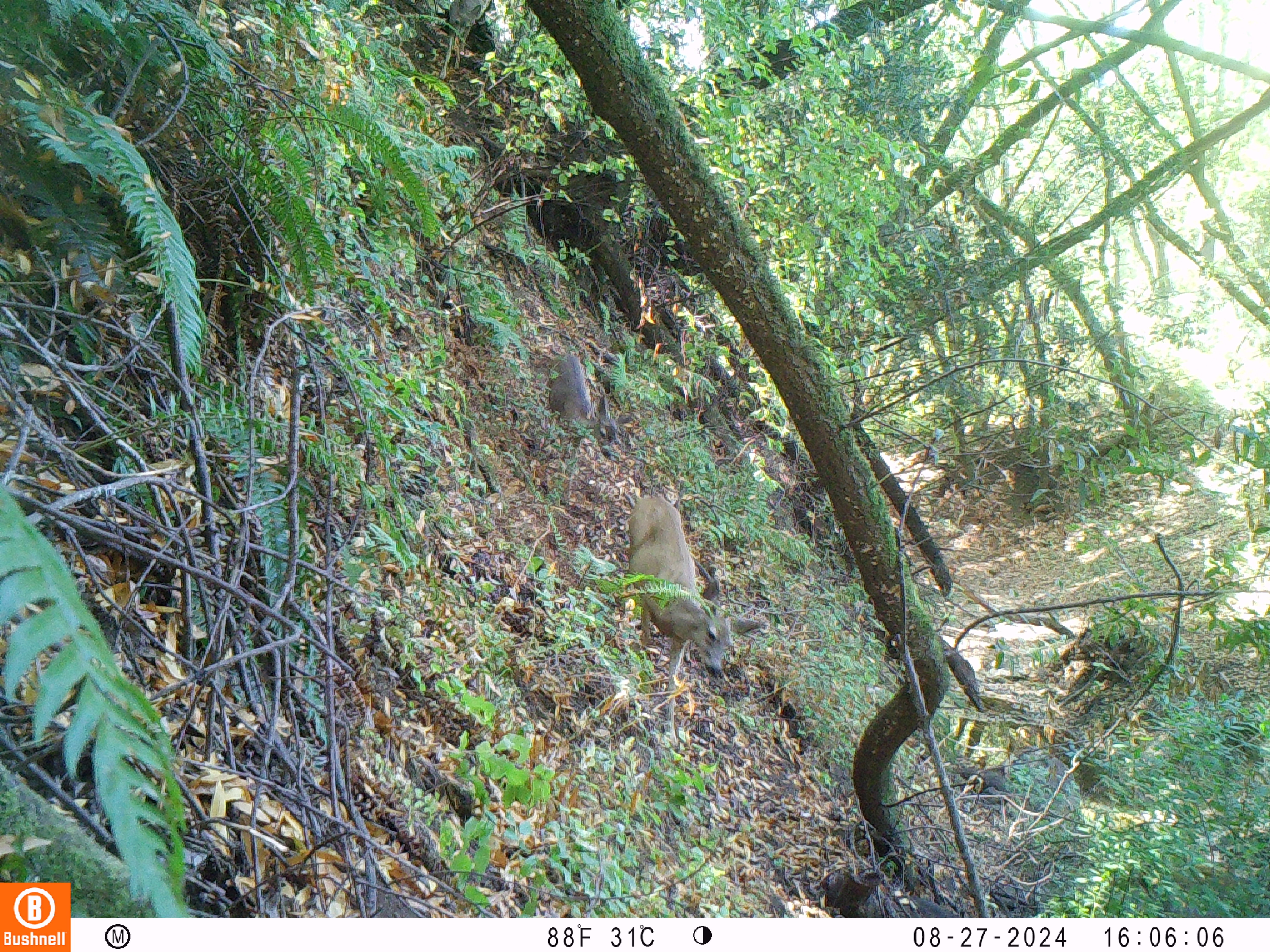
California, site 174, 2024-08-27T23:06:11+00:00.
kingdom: Animalia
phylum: Chordata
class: Mammalia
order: Artiodactyla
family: Cervidae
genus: Odocoileus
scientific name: Odocoileus hemionus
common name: mule deer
Mule deer (Odocoileus hemionus).